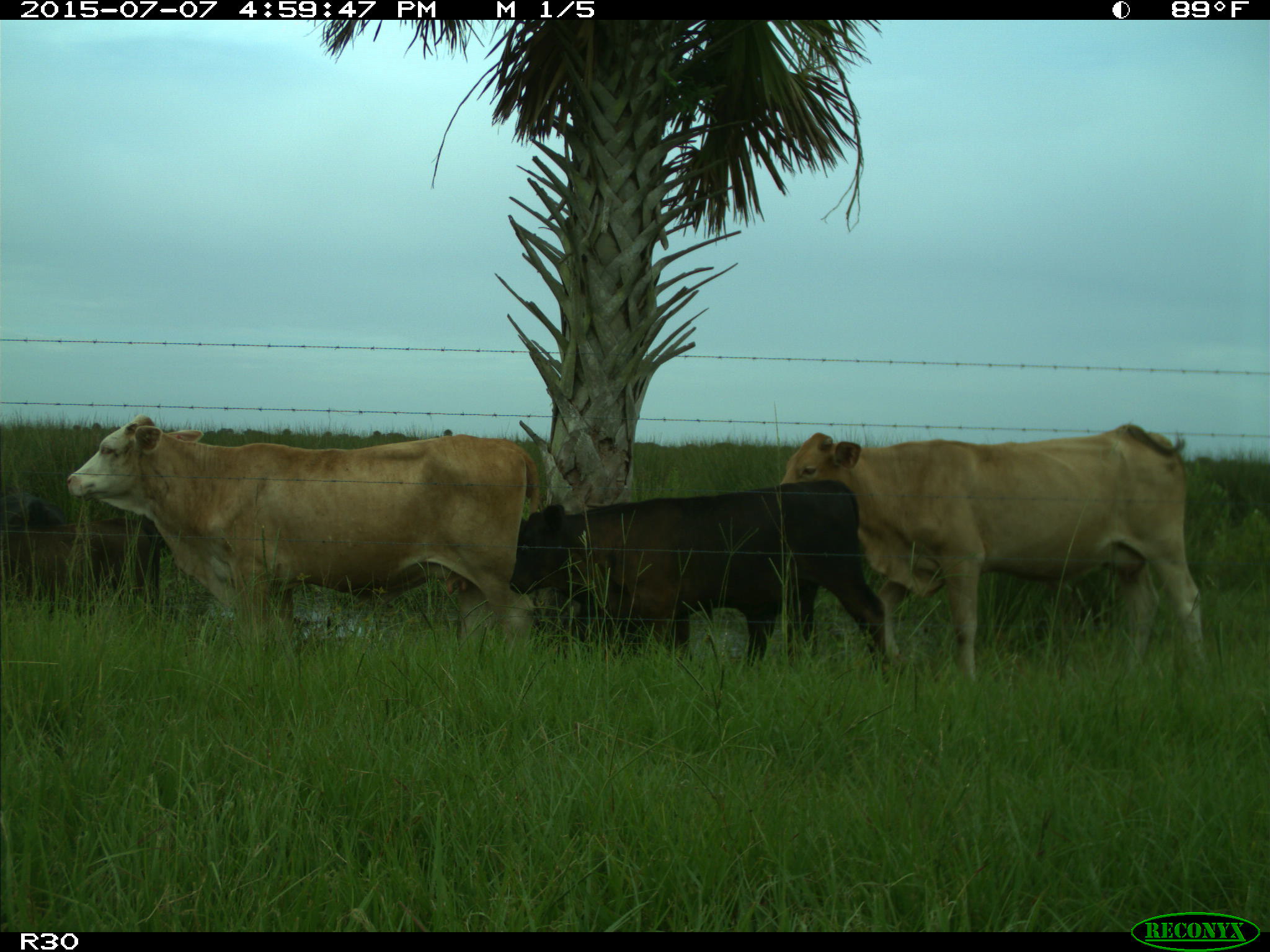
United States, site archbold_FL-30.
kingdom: Animalia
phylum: Chordata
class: Mammalia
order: Artiodactyla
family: Bovidae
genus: Bos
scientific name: Bos taurus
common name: domestic cow